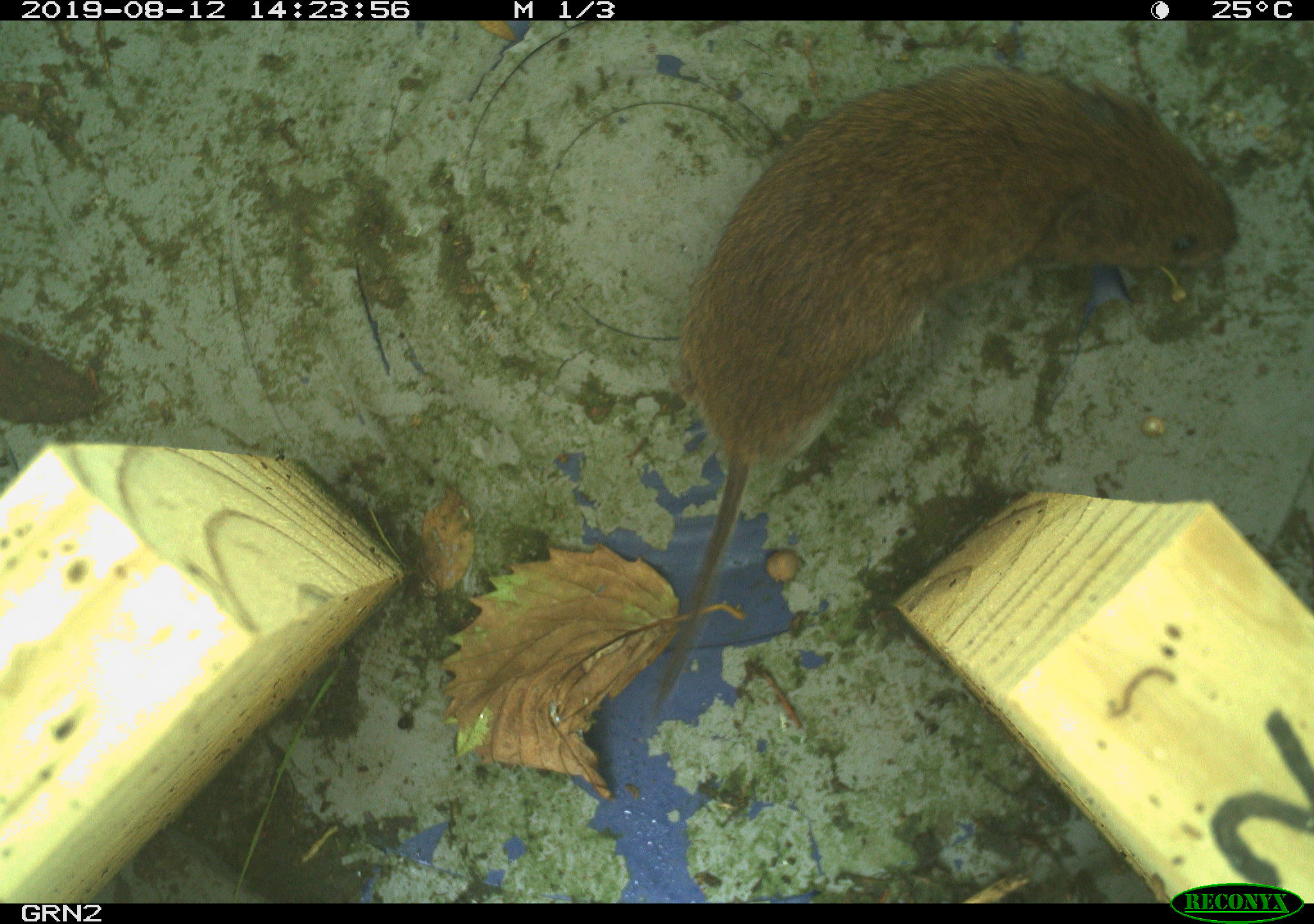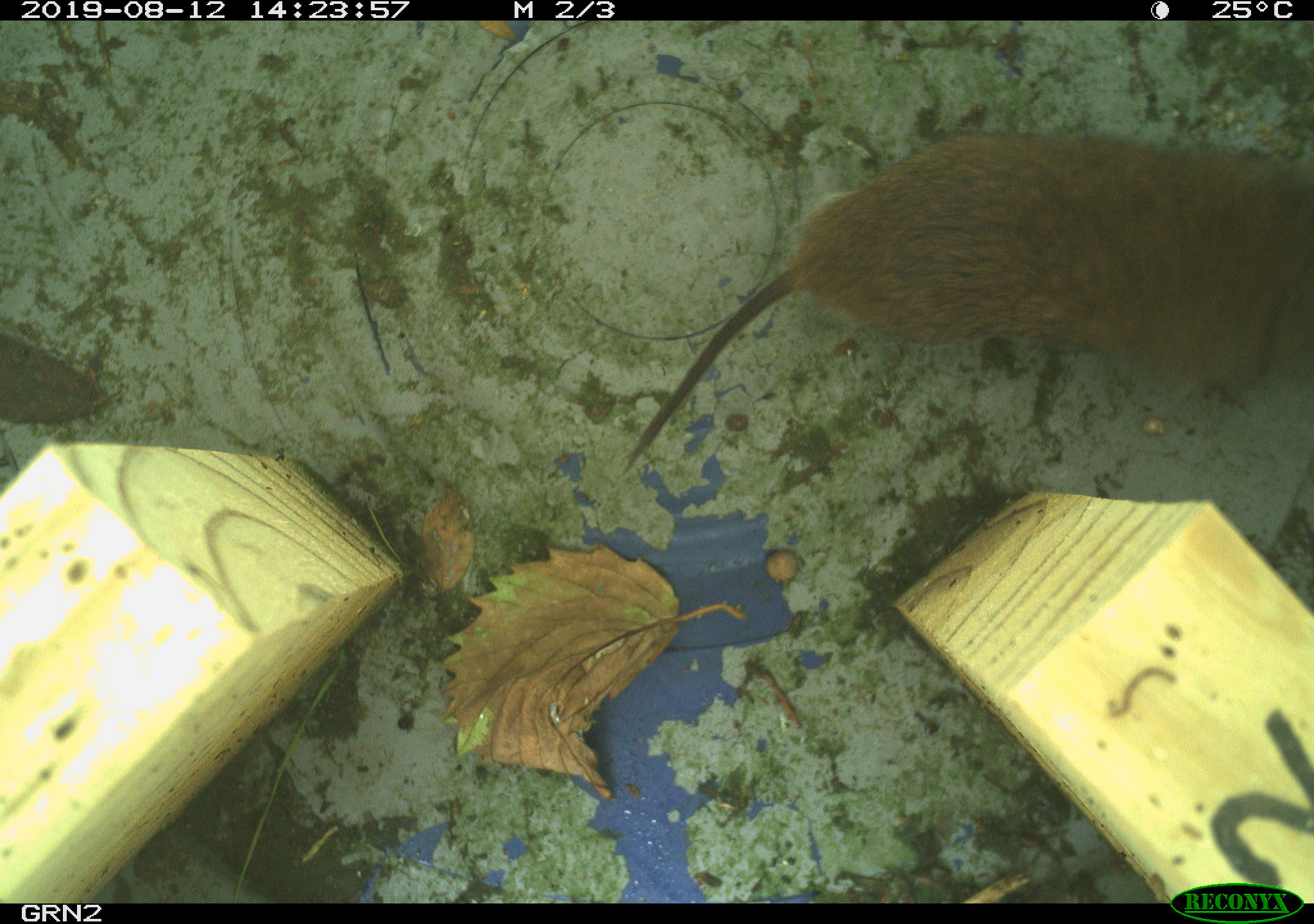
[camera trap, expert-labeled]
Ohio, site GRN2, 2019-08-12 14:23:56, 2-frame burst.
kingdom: Animalia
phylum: Chordata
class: Mammalia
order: Rodentia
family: Cricetidae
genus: Microtus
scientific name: Microtus pennsylvanicus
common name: meadow vole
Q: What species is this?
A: Meadow vole (Microtus pennsylvanicus).